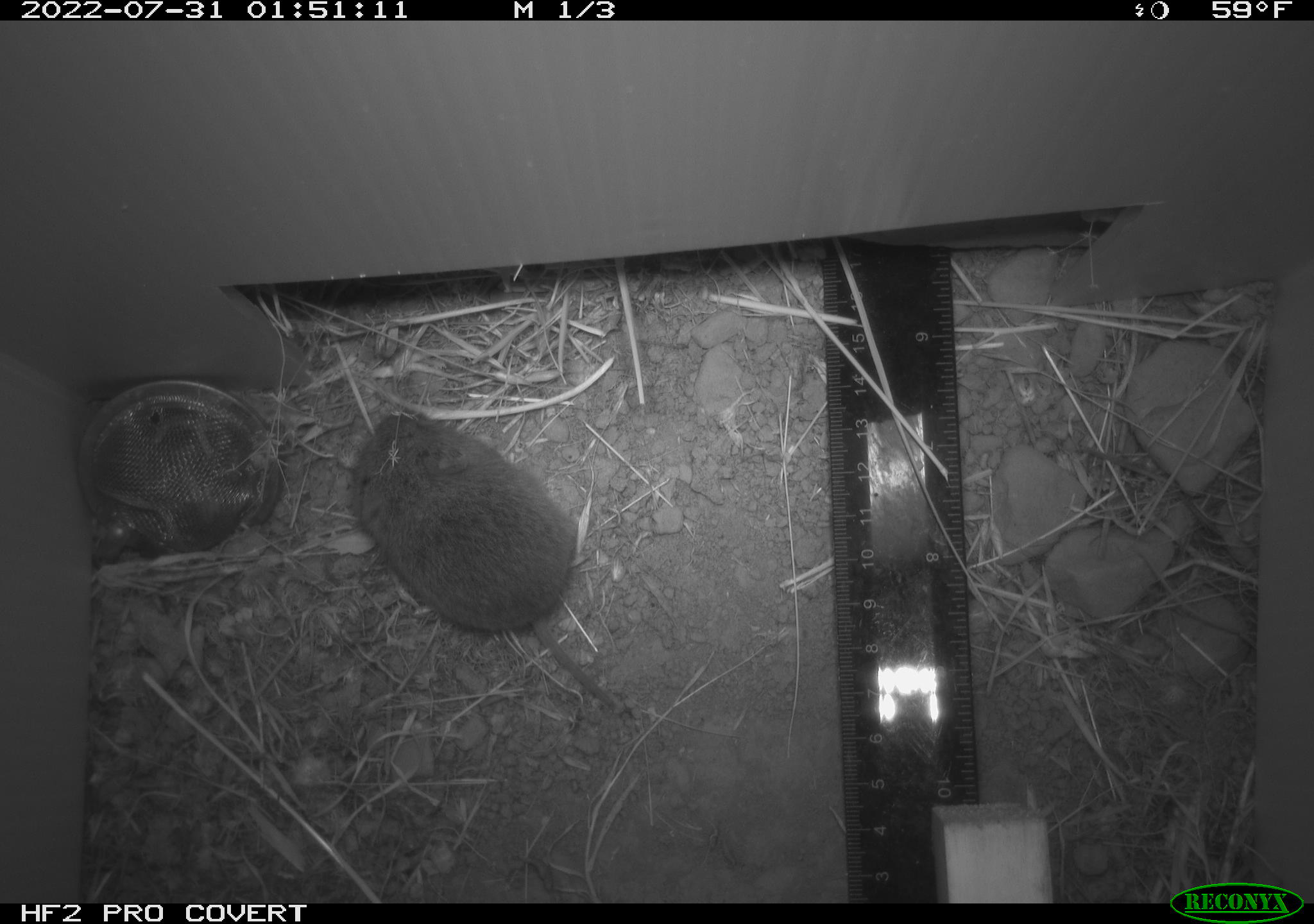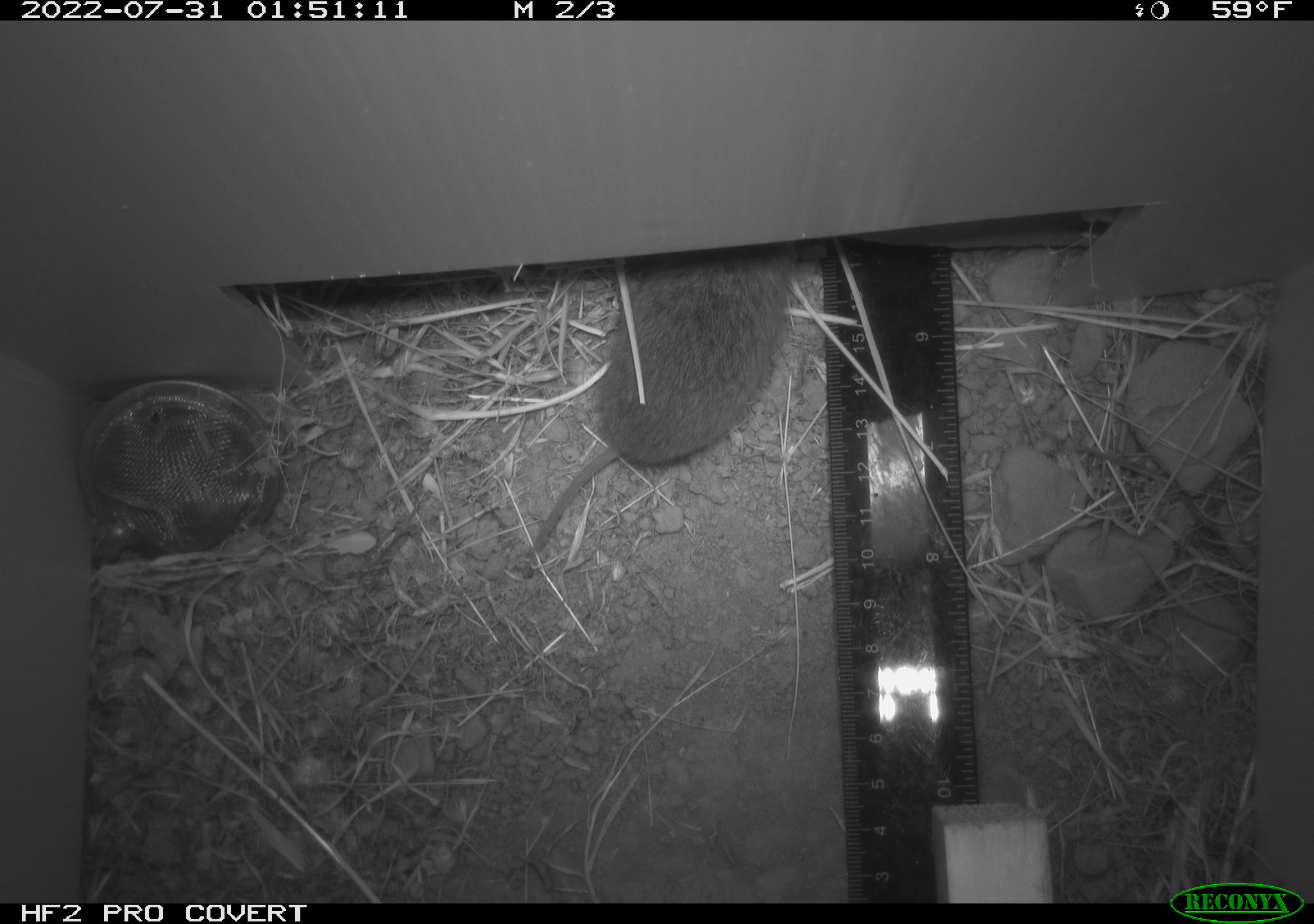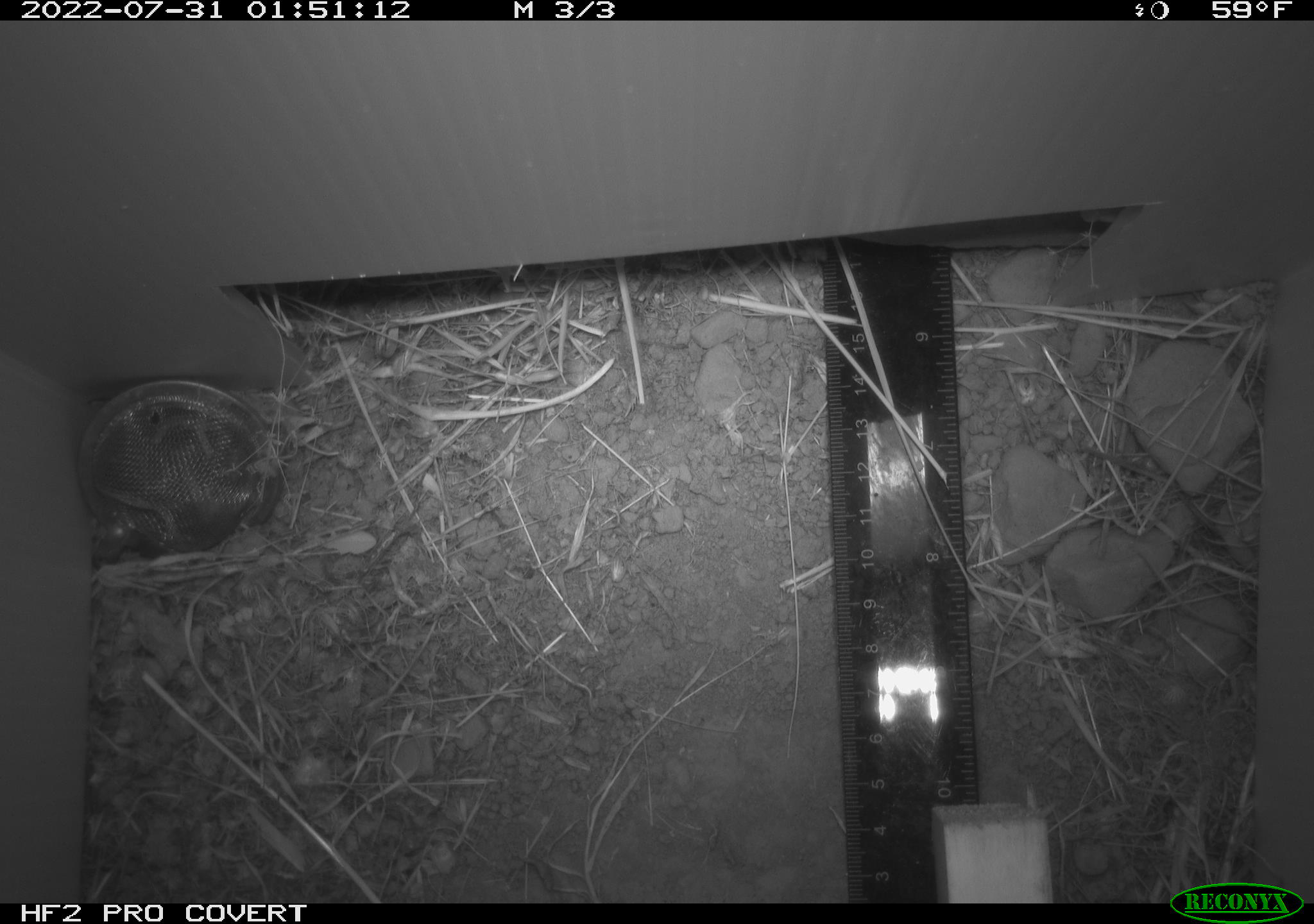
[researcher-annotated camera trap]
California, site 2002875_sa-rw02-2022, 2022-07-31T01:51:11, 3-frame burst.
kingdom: Animalia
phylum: Chordata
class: Mammalia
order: Rodentia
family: Cricetidae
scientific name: Arvicolinae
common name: voles, lemmings, and muskrats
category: arvicolinae subfamily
Arvicolinae subfamily (voles, lemmings, and muskrats) (Arvicolinae).